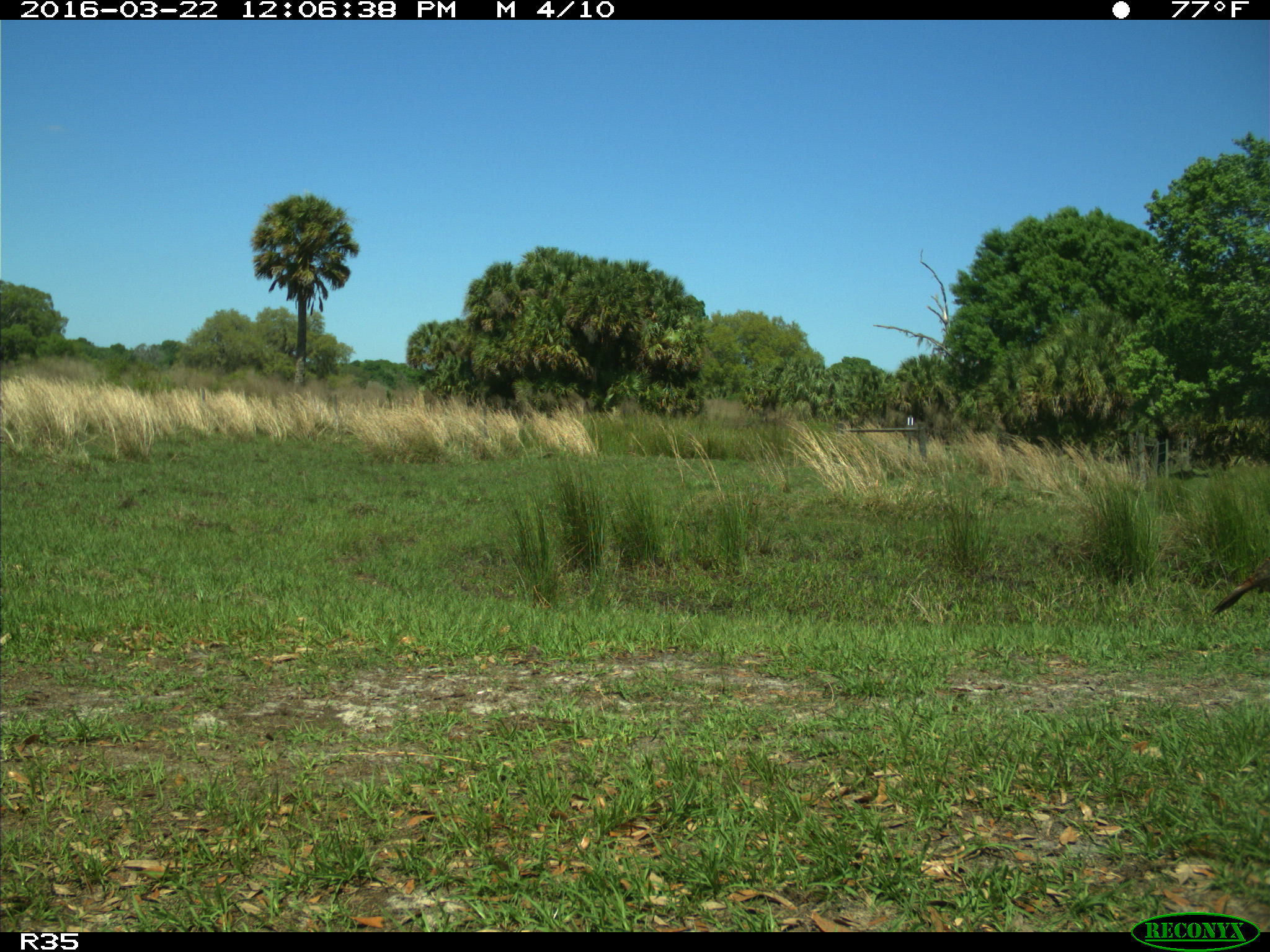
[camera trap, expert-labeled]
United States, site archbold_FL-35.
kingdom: Animalia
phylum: Chordata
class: Aves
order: Galliformes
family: Phasianidae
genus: Meleagris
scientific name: Meleagris gallopavo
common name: wild turkey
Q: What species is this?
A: Meleagris gallopavo (wild turkey).